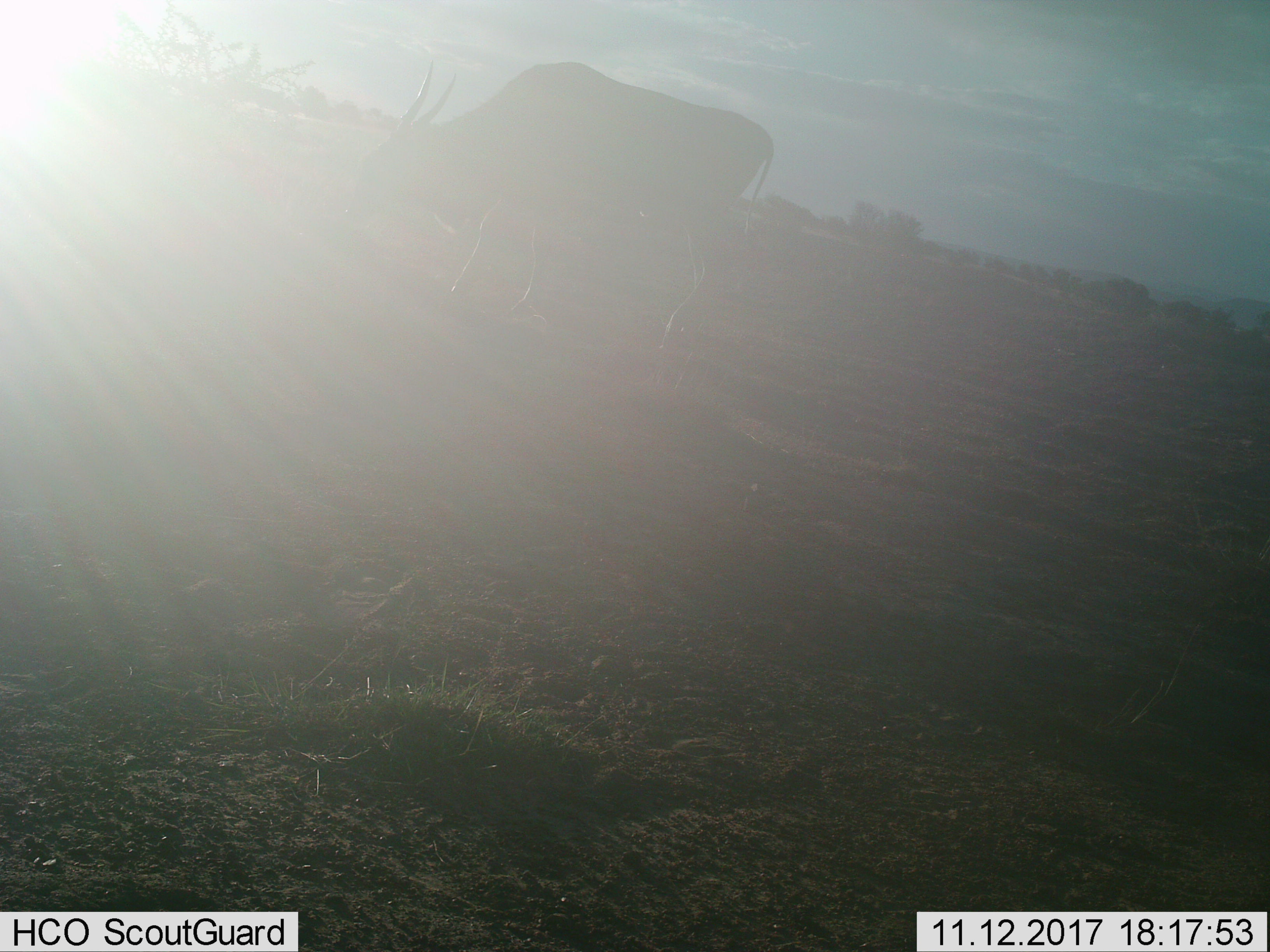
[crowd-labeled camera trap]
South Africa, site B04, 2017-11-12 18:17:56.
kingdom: Animalia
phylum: Chordata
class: Mammalia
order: Artiodactyla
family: Bovidae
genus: Tragelaphus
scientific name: Tragelaphus oryx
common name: eland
Eland (Tragelaphus oryx), count 1. Behavior (volunteer vote fractions): standing 40%, resting 0%, moving 20%, interacting 0%. Young present (vote fraction): 0%. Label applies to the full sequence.